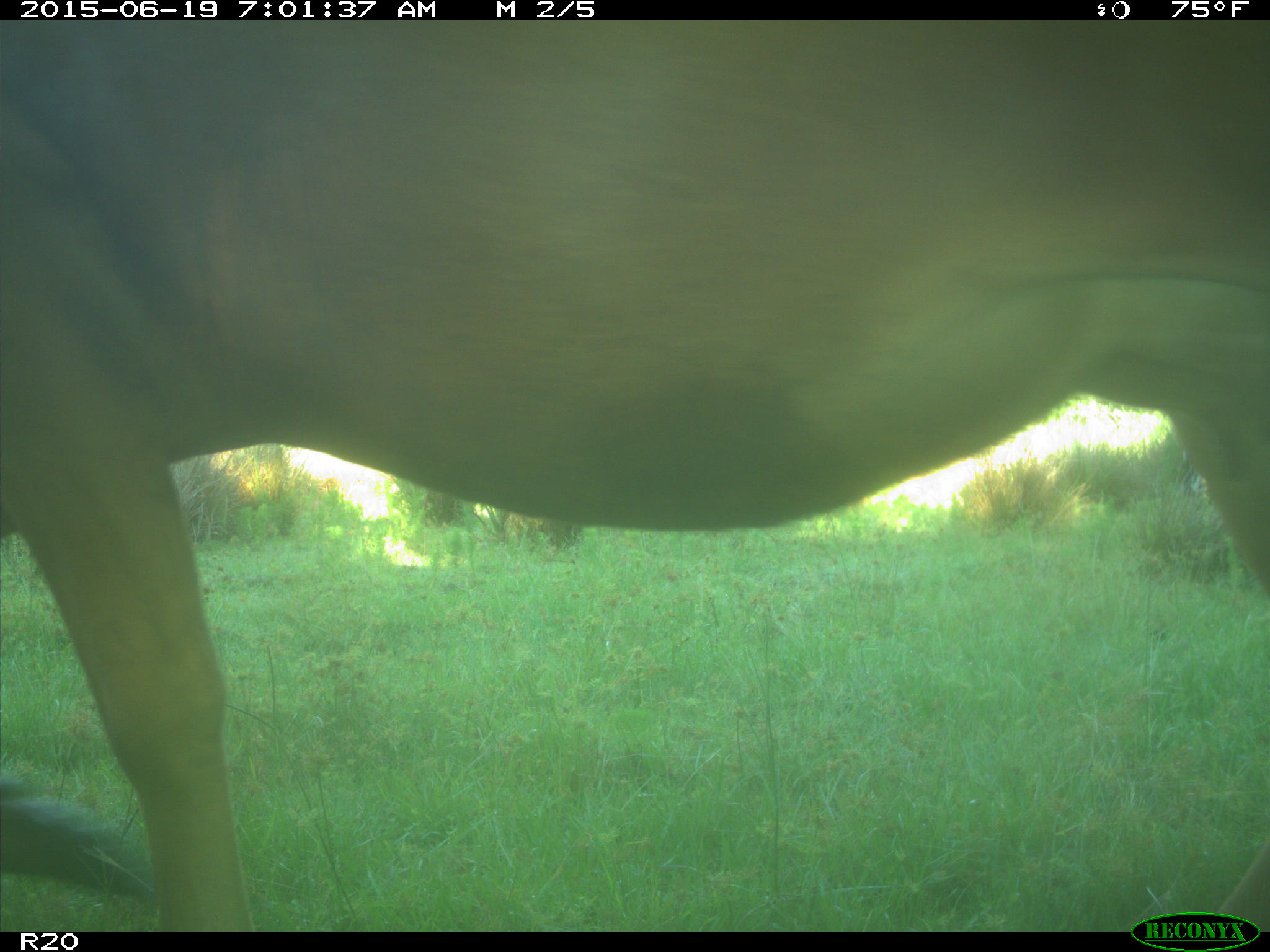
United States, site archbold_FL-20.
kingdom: Animalia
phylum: Chordata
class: Mammalia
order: Artiodactyla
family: Bovidae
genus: Bos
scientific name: Bos taurus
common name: domestic cow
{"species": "Bos taurus (domestic cow)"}